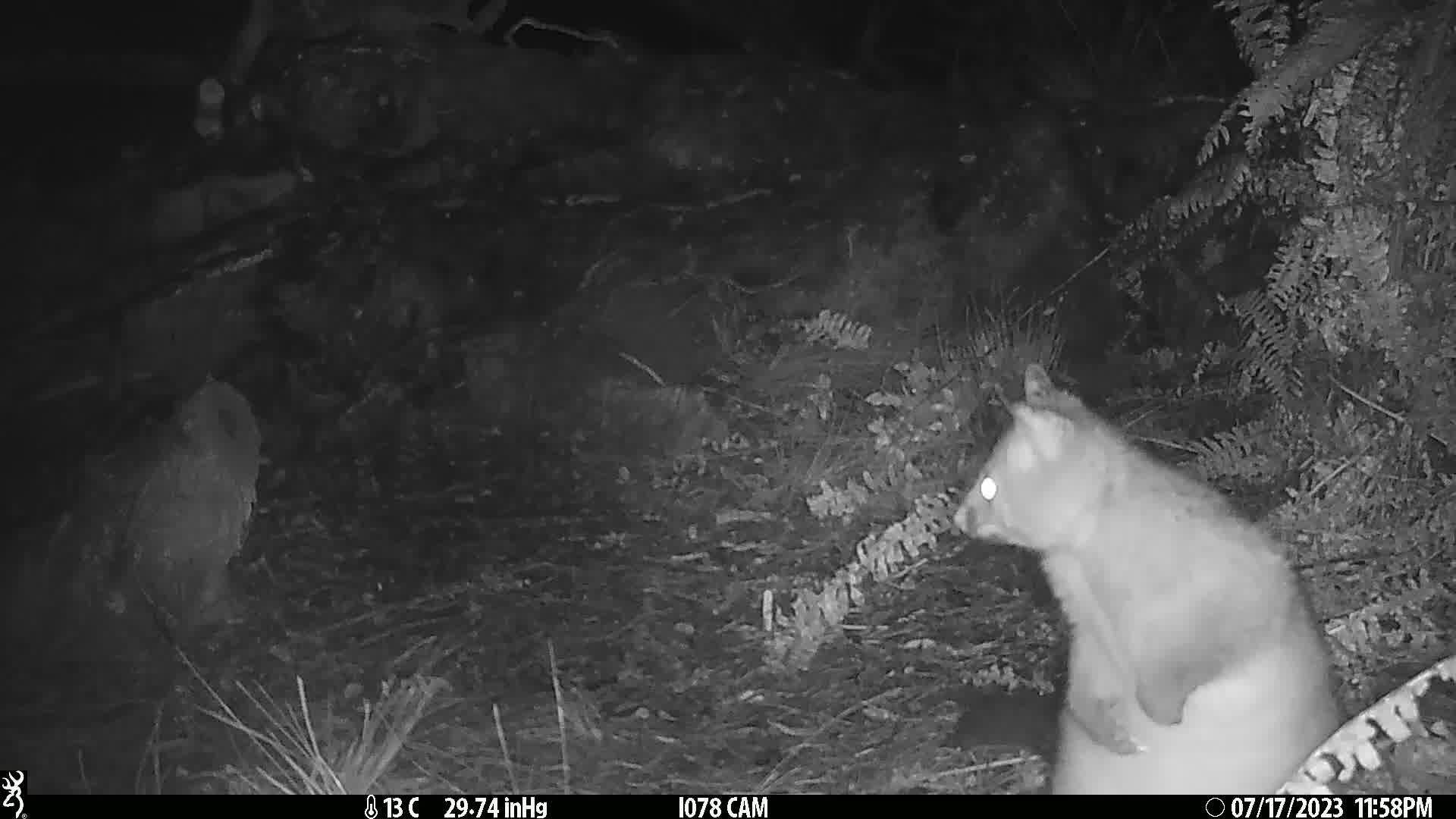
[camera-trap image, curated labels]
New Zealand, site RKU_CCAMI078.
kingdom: Animalia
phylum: Chordata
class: Mammalia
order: Diprotodontia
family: Phalangeridae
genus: Trichosurus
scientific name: Trichosurus vulpecula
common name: common brushtail possum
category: possum